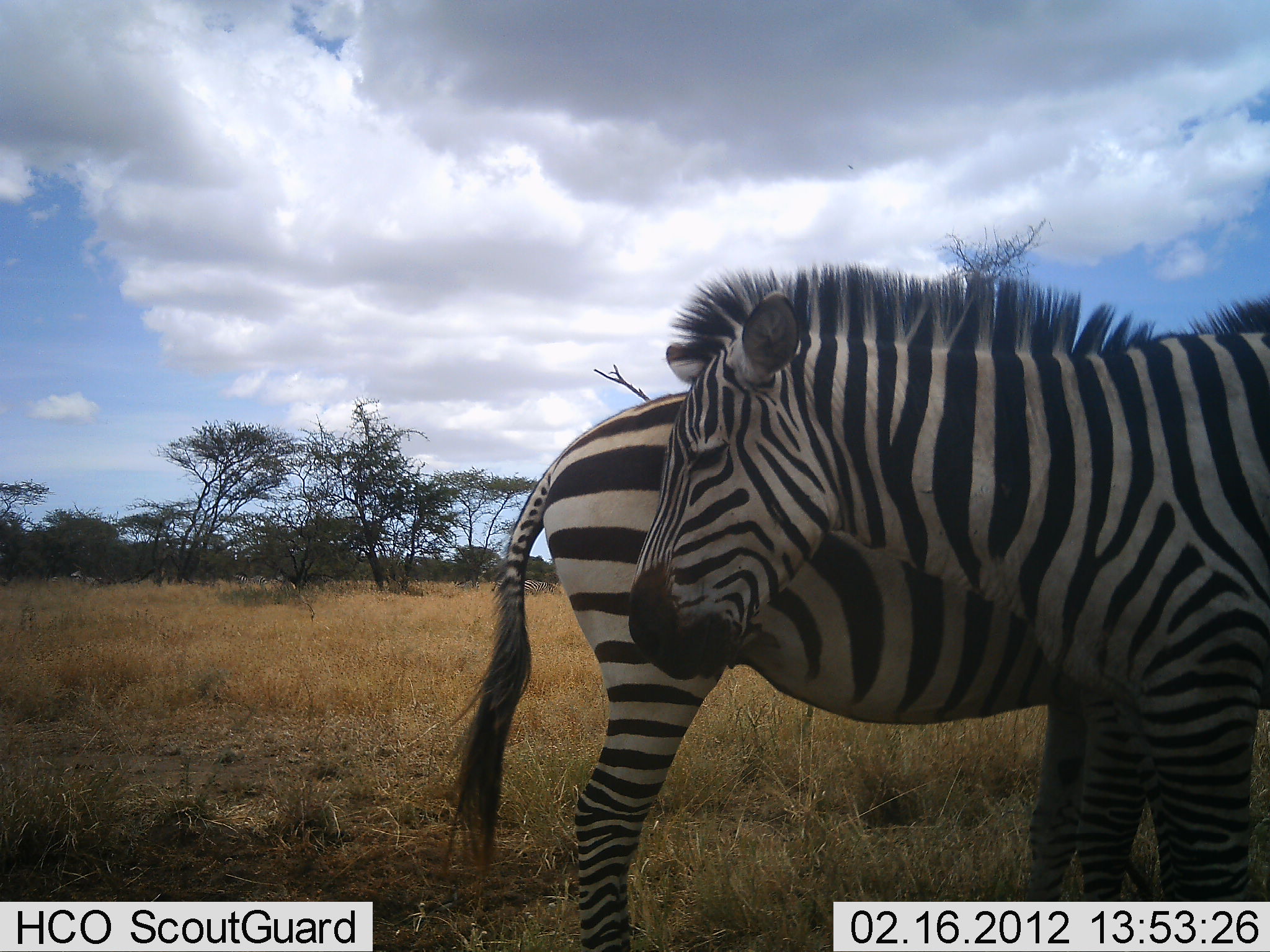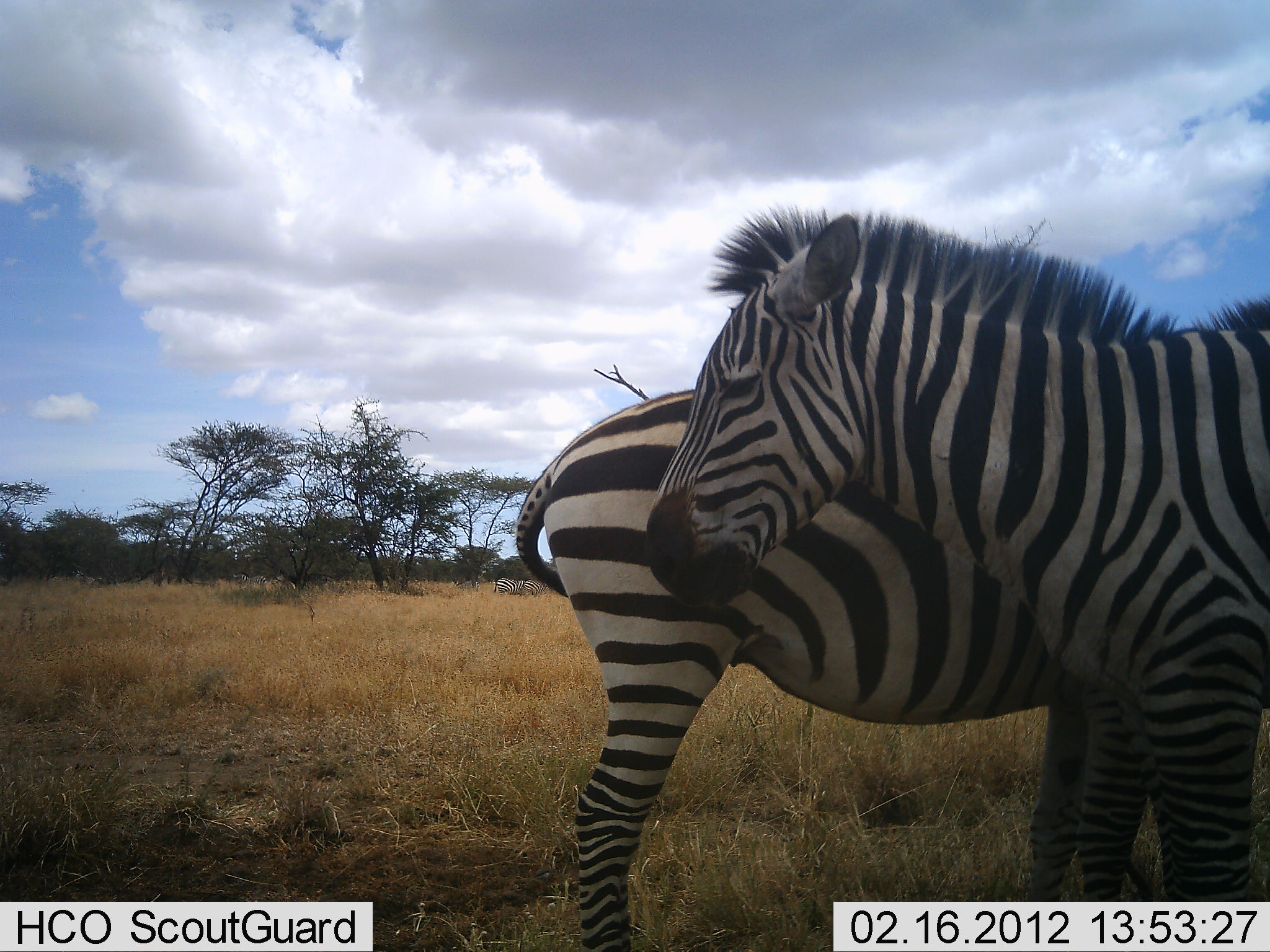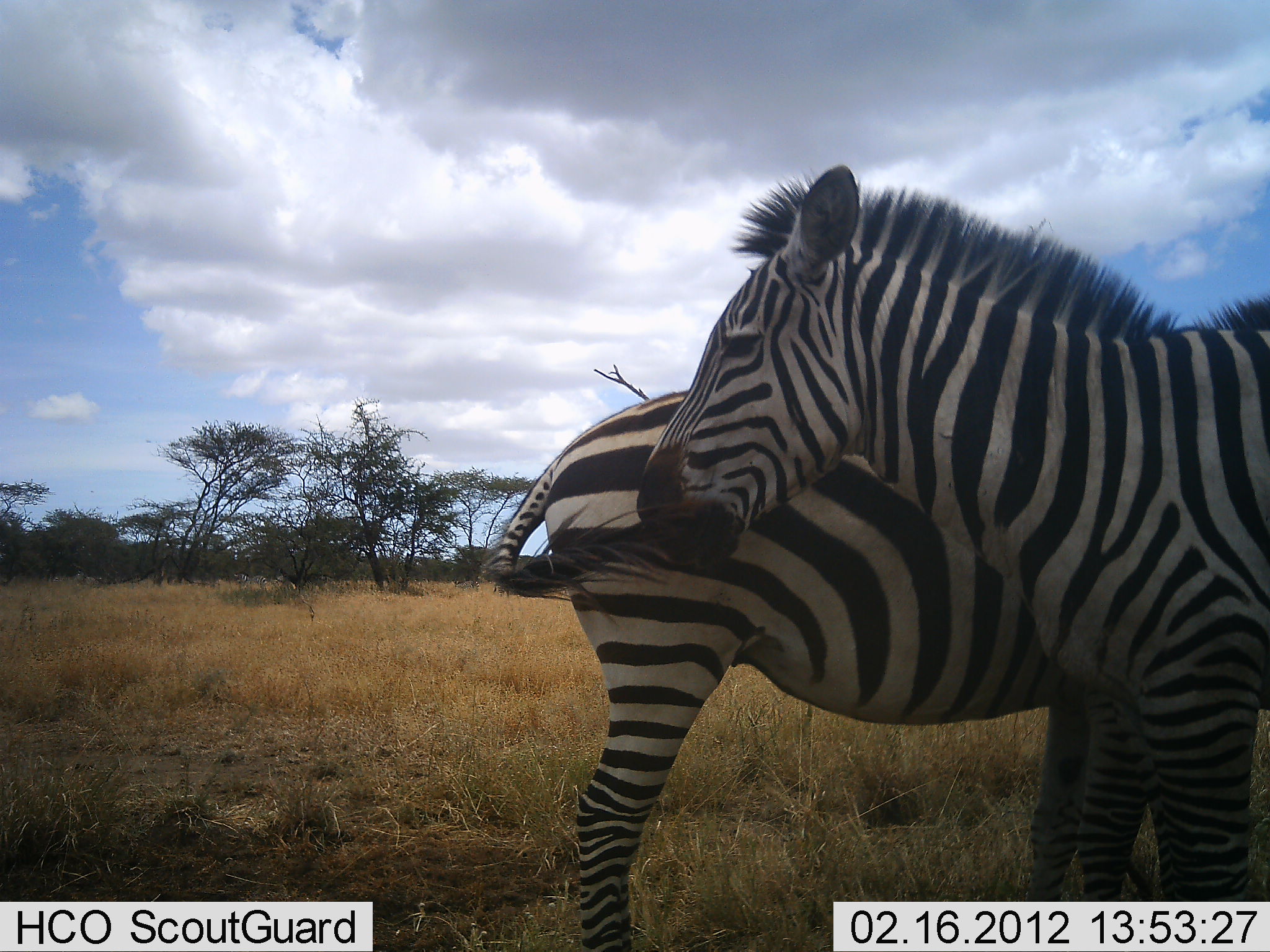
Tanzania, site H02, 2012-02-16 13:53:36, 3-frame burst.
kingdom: Animalia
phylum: Chordata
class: Mammalia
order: Perissodactyla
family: Equidae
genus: Equus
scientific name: Equus quagga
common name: plains zebra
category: zebra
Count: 2.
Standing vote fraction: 78%.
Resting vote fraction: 6%.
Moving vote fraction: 6%.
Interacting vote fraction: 33%.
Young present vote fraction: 0%.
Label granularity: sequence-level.